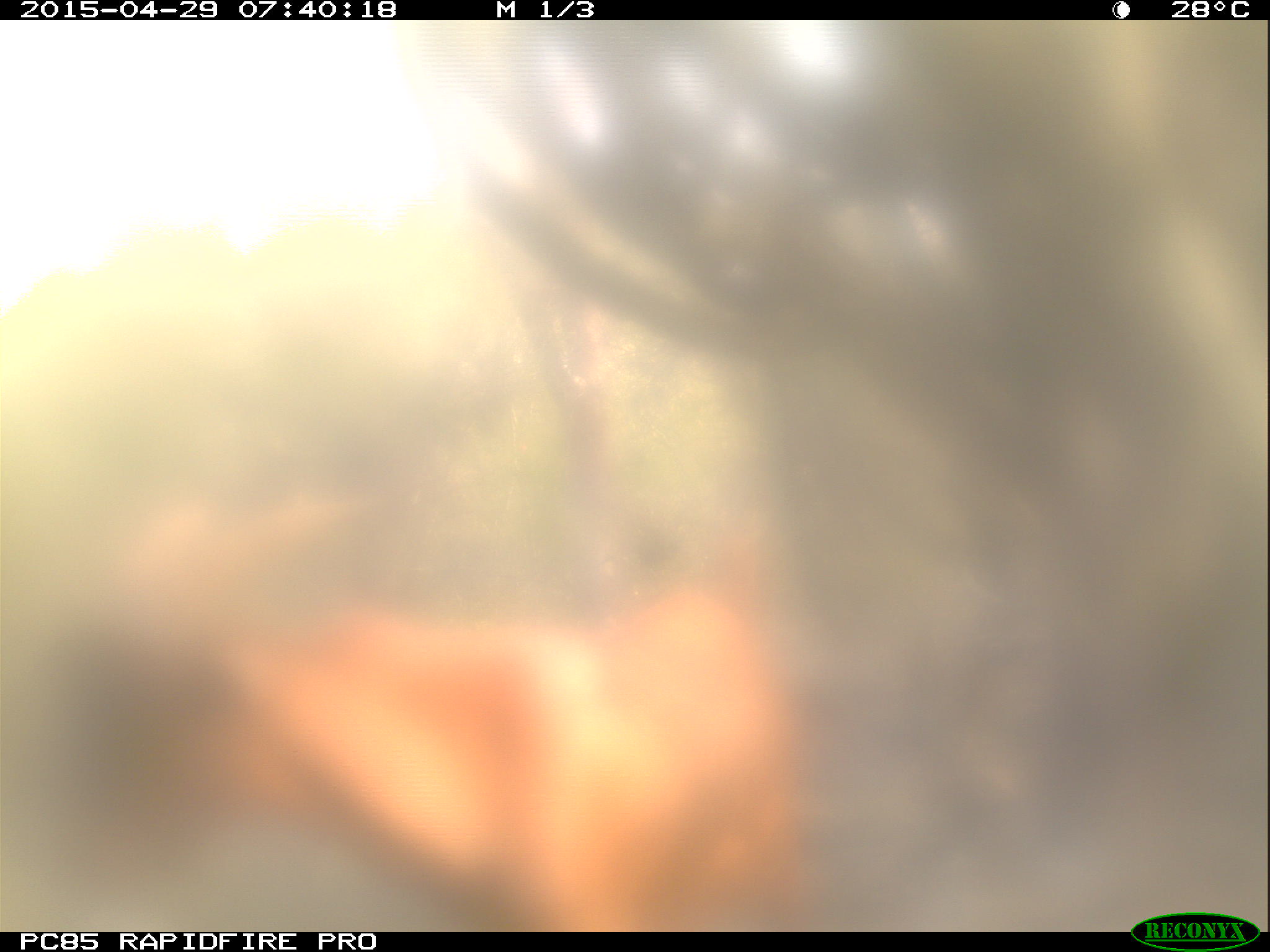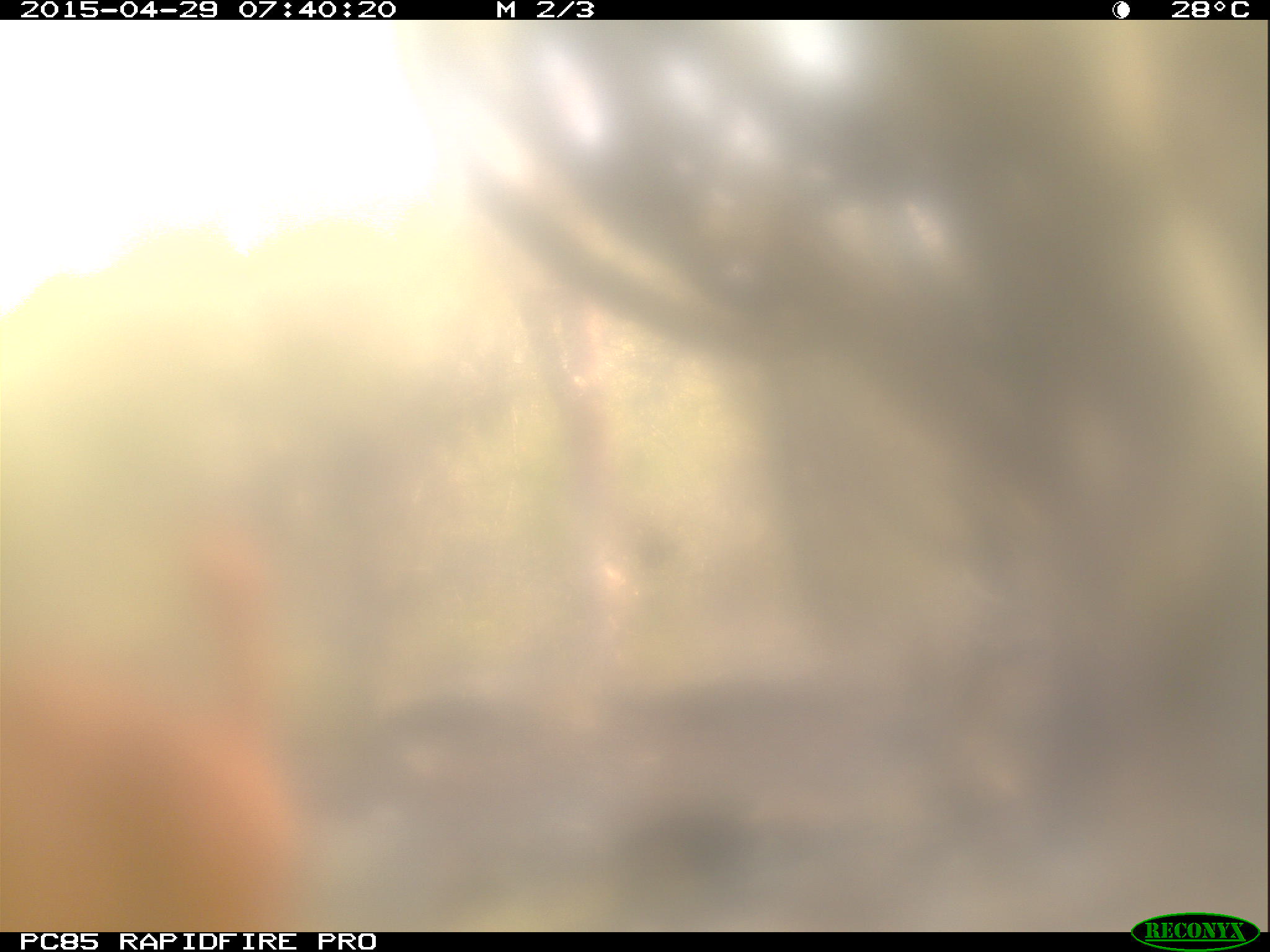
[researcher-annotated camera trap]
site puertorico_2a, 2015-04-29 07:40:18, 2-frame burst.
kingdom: Animalia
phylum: Chordata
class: Mammalia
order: Artiodactyla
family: Bovidae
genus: Capra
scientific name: Capra hircus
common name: goat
Goat (Capra hircus).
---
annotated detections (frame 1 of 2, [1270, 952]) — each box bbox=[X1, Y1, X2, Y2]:
goat: bbox=[58, 477, 836, 928]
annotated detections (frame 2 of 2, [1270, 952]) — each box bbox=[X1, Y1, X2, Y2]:
goat: bbox=[0, 520, 293, 930]